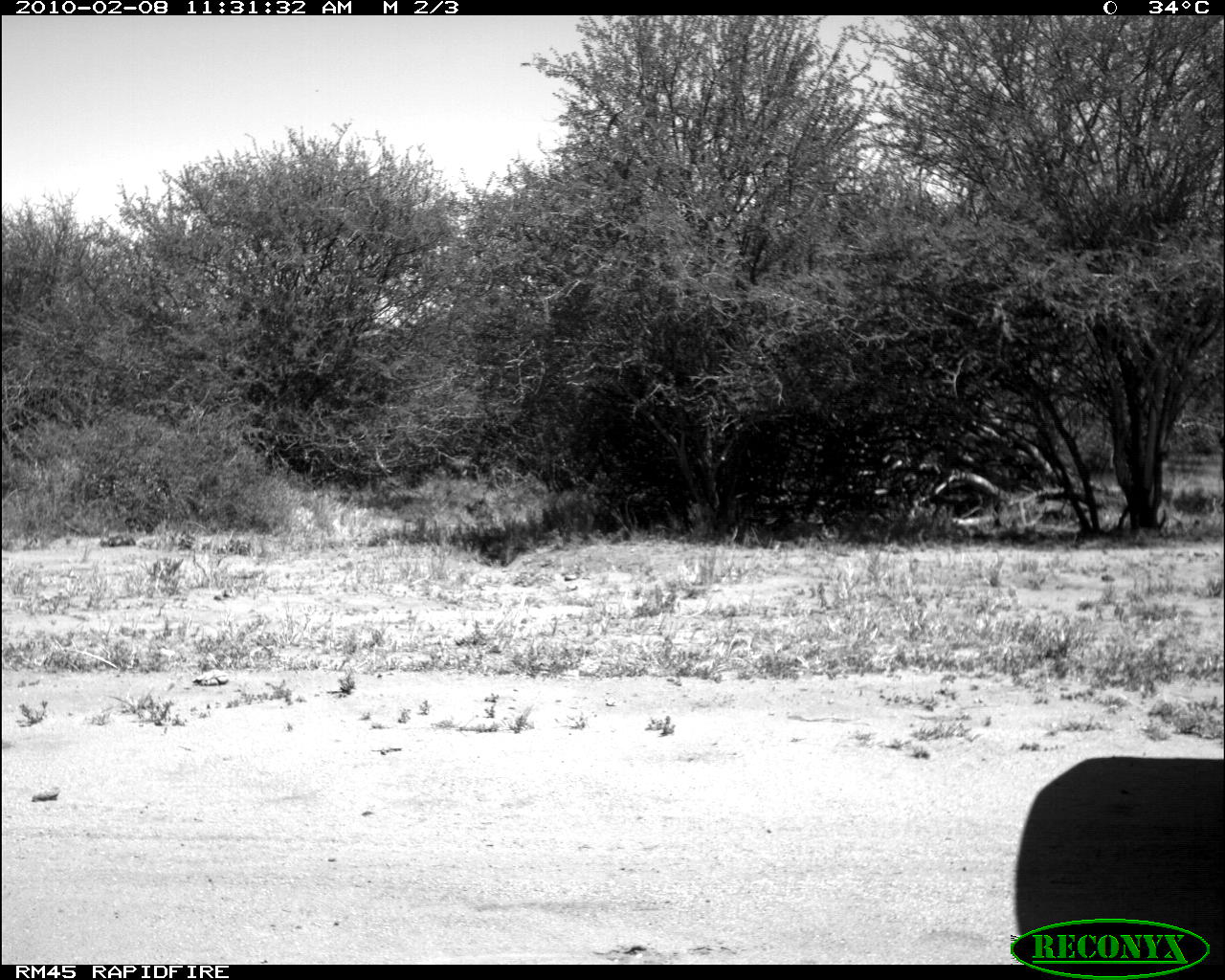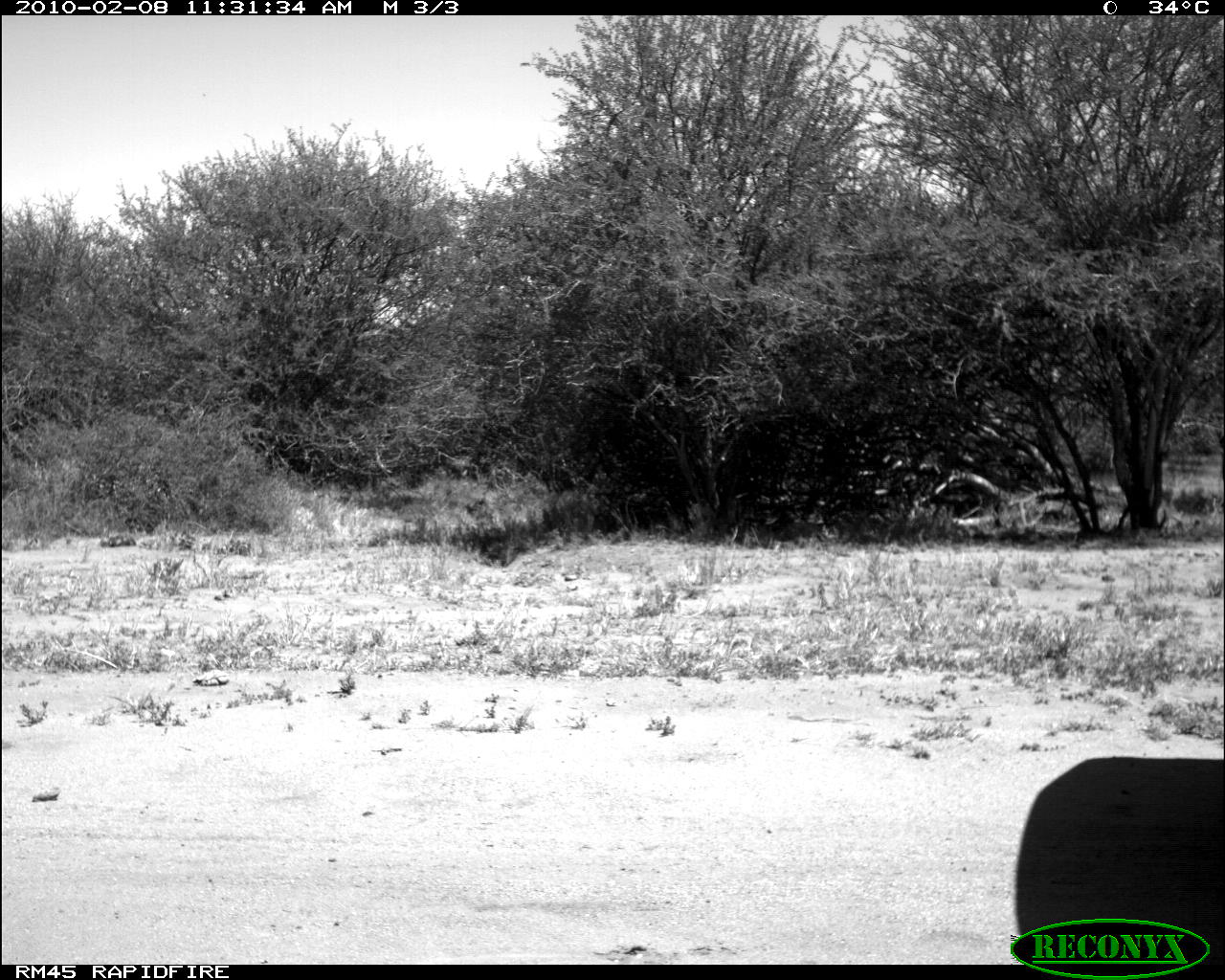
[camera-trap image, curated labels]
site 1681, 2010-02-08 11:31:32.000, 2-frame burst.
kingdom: Animalia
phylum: Chordata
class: Mammalia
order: Artiodactyla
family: Bovidae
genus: Litocranius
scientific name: Litocranius walleri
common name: gerenuk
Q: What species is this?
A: Litocranius walleri (gerenuk).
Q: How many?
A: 1.